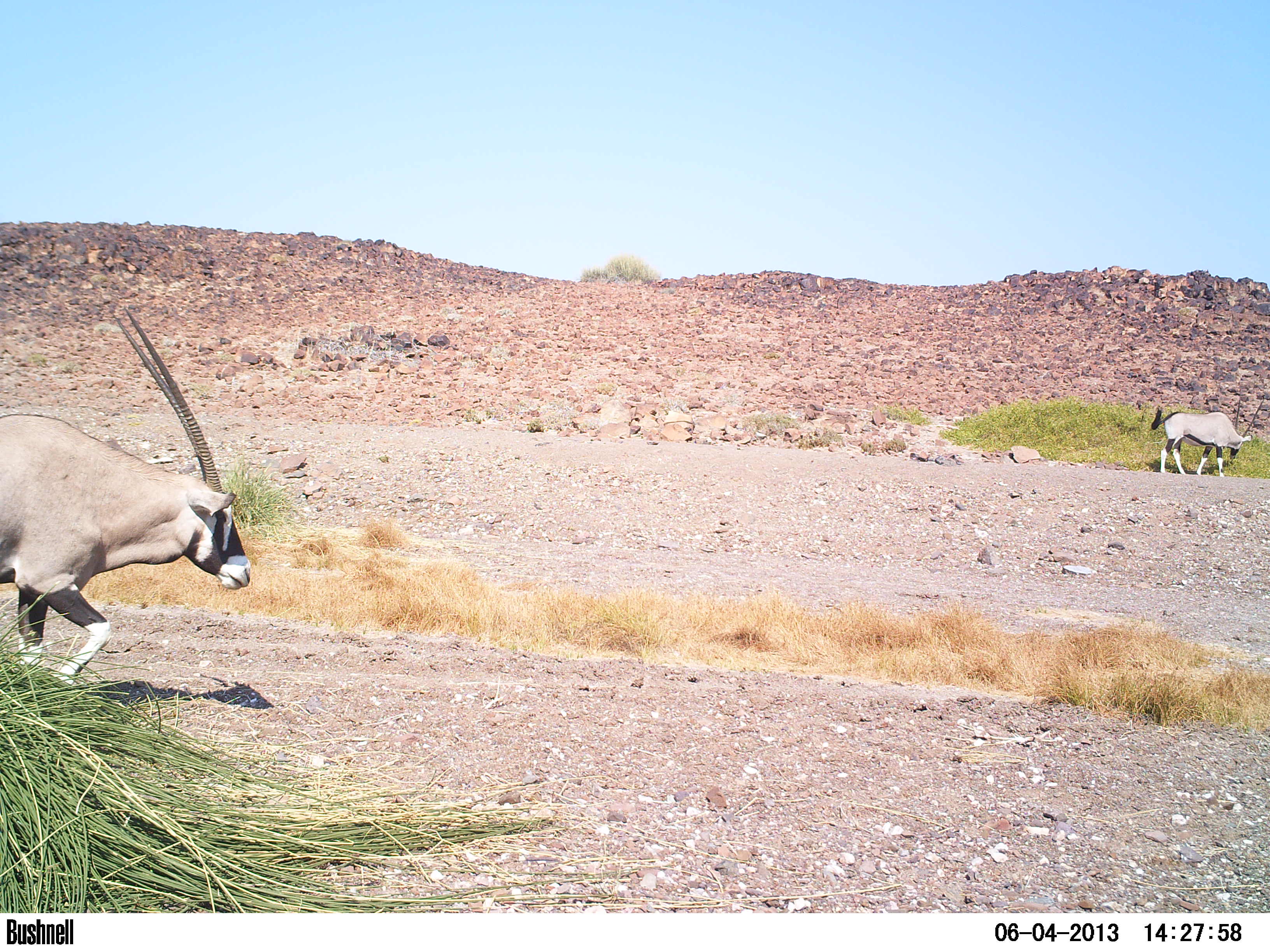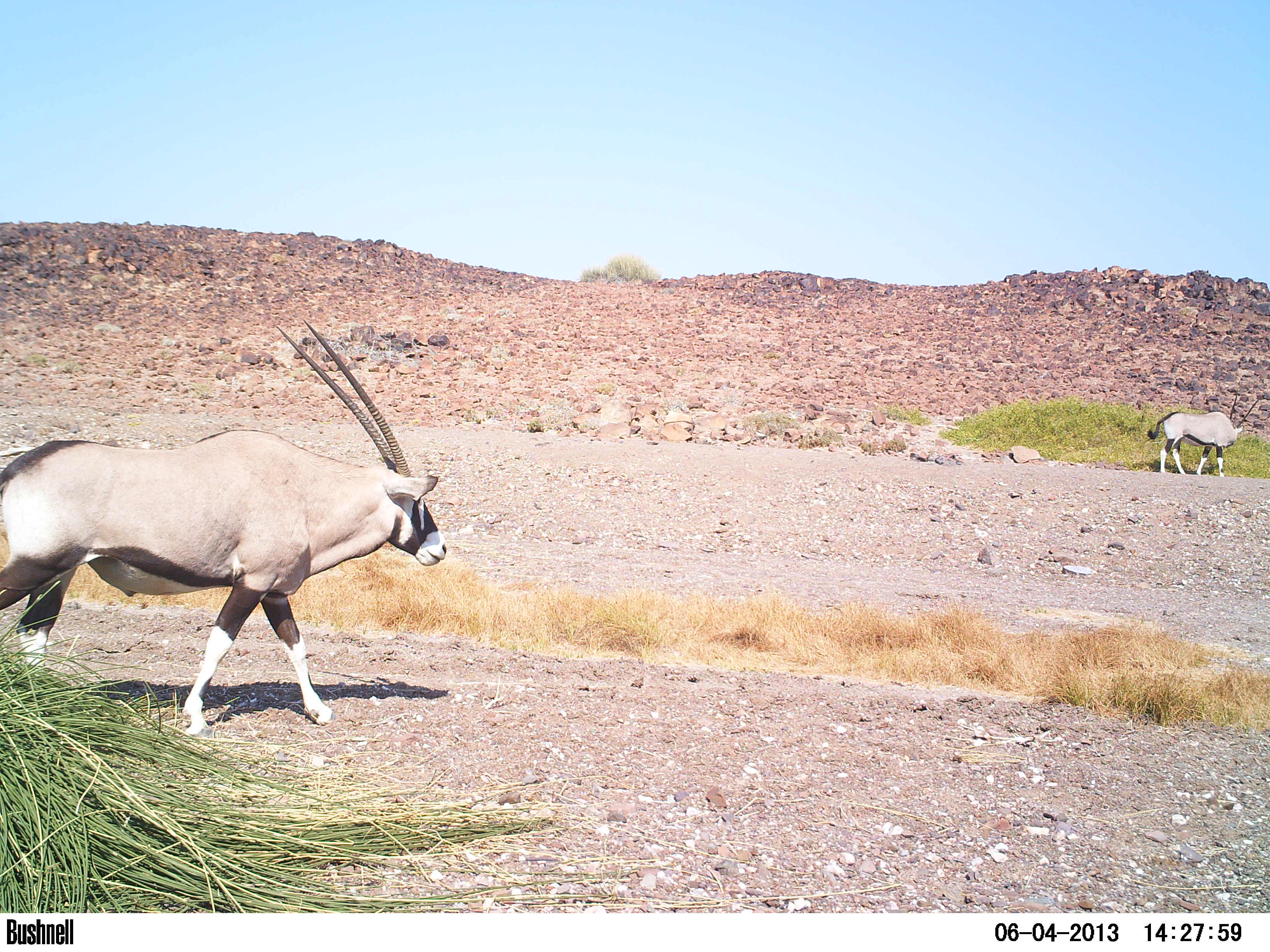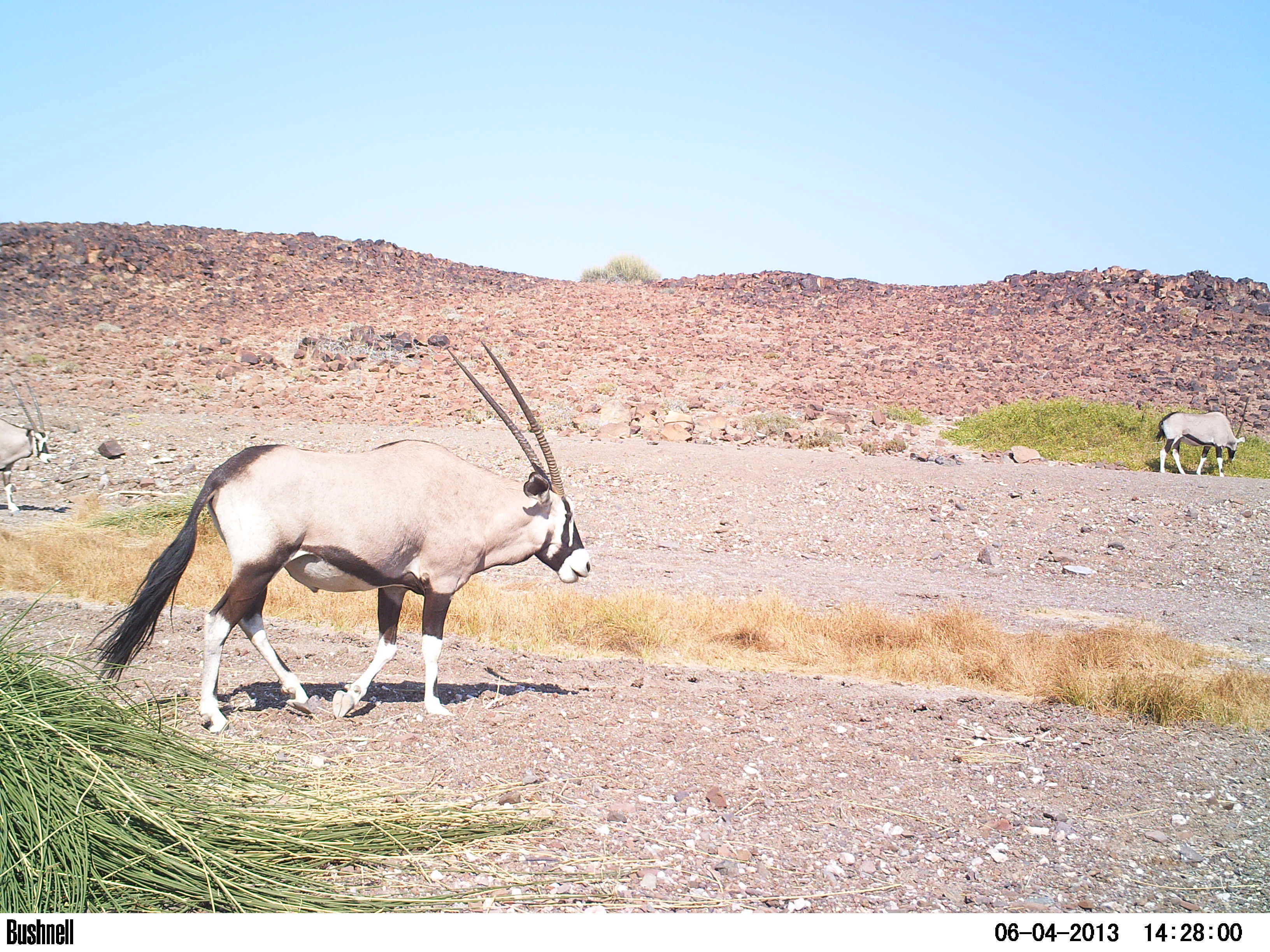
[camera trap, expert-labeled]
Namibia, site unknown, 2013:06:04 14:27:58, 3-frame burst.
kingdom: Animalia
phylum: Chordata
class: Mammalia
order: Artiodactyla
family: Bovidae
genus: Oryx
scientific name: Oryx gazella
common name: gemsbok